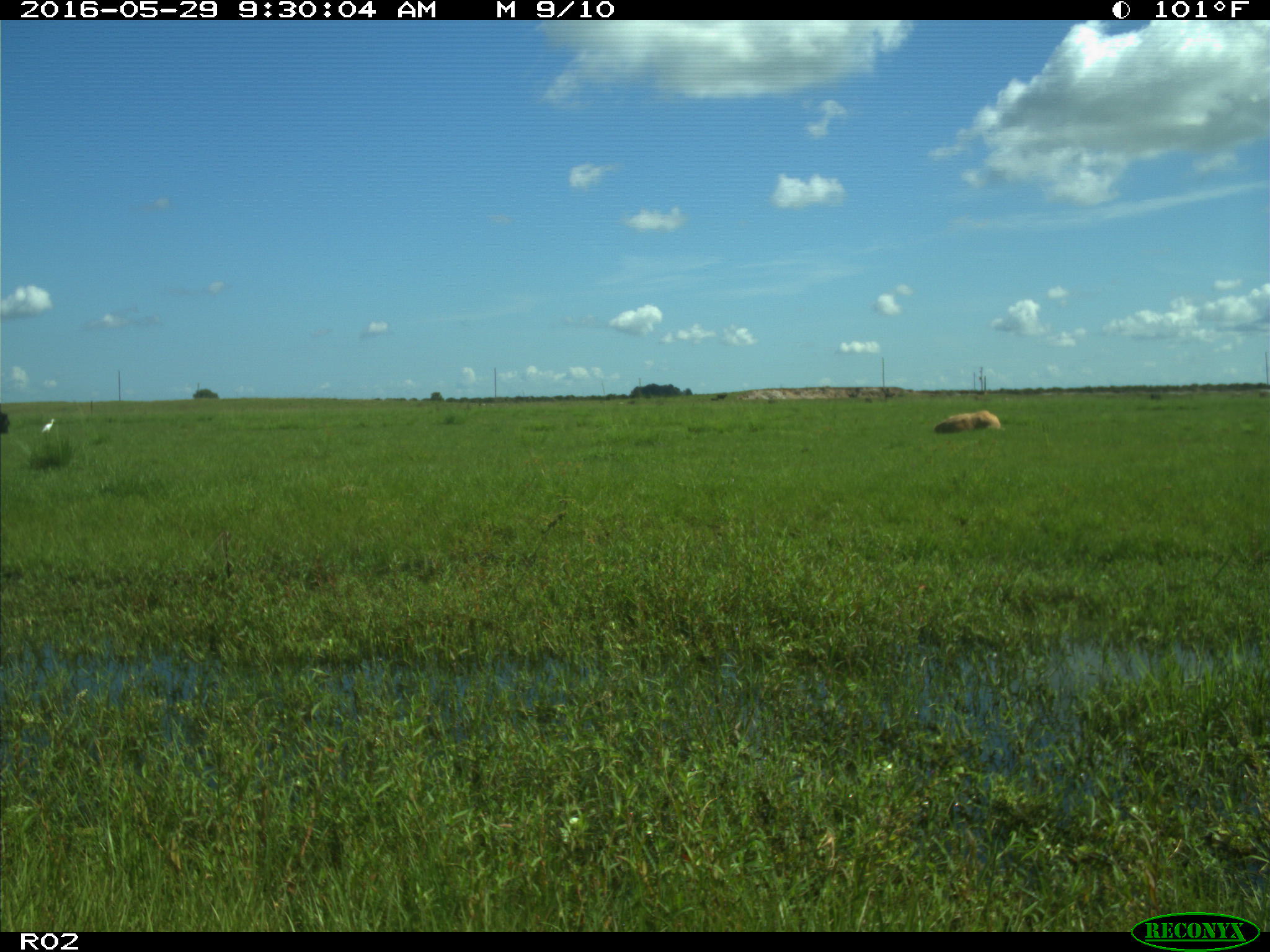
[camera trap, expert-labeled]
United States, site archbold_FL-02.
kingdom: Animalia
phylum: Chordata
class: Mammalia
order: Artiodactyla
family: Bovidae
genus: Bos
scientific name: Bos taurus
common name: domestic cow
Bos taurus (domestic cow).